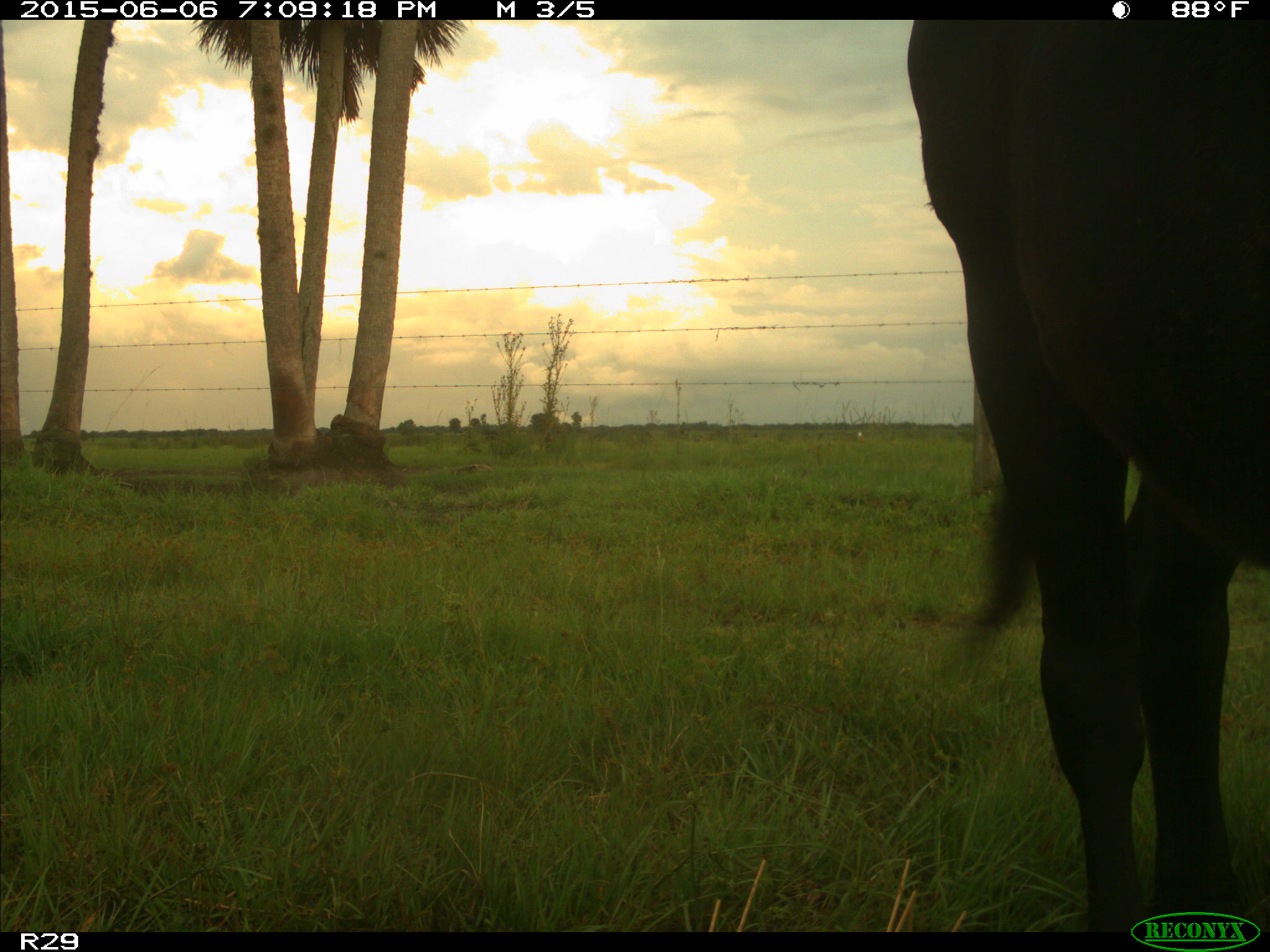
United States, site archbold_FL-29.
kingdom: Animalia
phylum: Chordata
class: Mammalia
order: Artiodactyla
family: Bovidae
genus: Bos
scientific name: Bos taurus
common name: domestic cow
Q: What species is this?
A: Bos taurus (domestic cow).